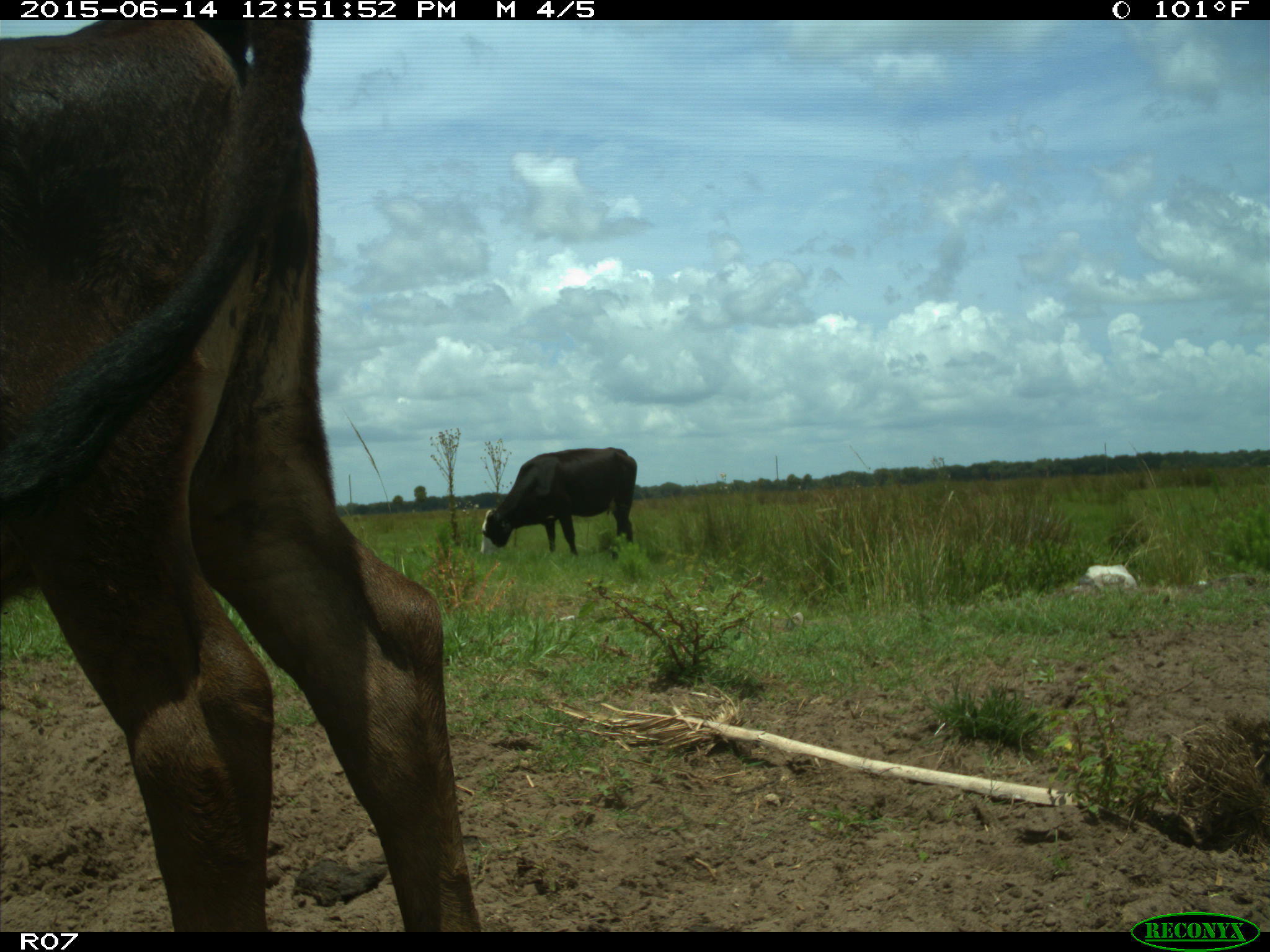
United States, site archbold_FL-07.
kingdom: Animalia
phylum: Chordata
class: Mammalia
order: Artiodactyla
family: Bovidae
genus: Bos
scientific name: Bos taurus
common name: domestic cow